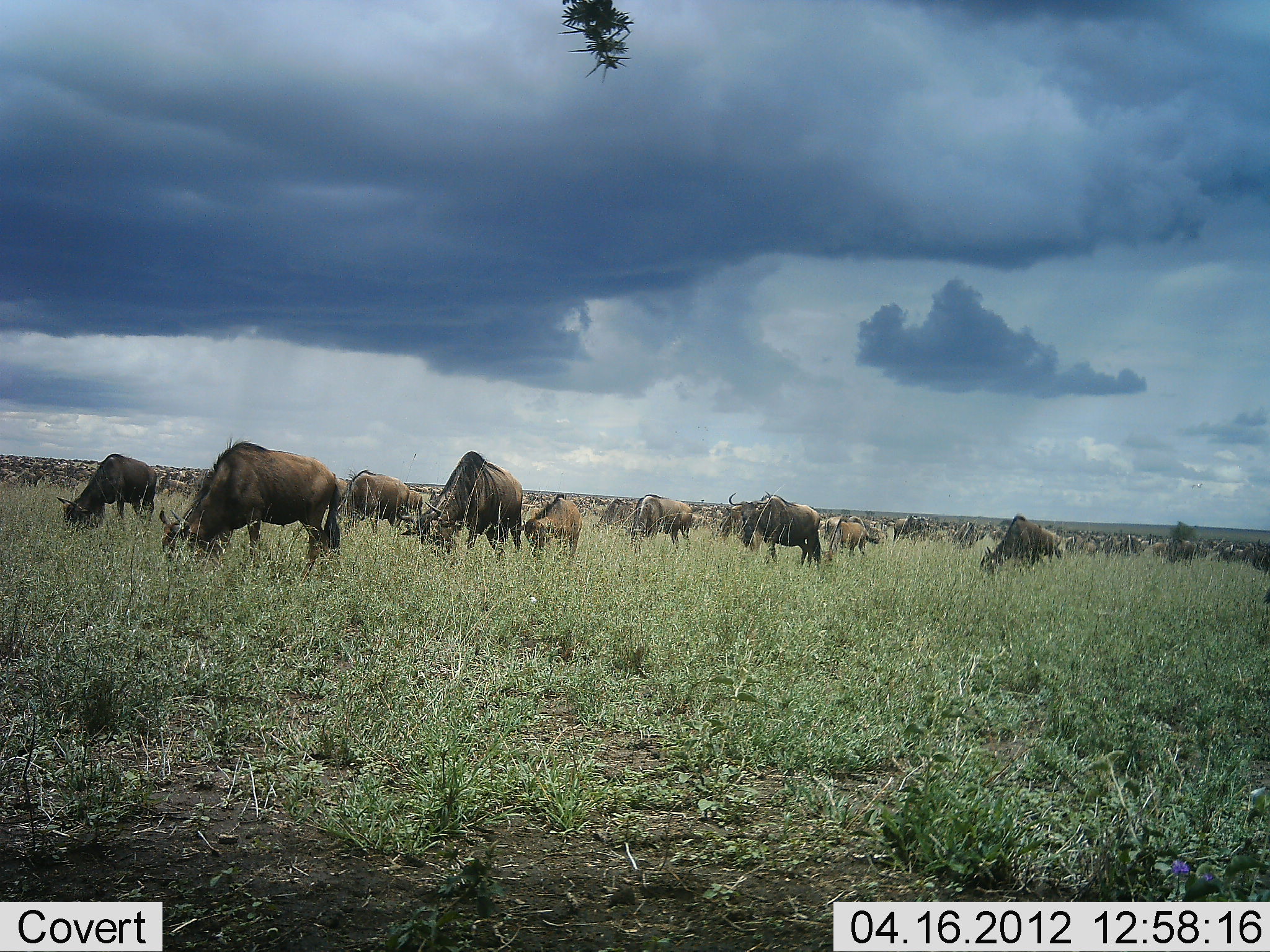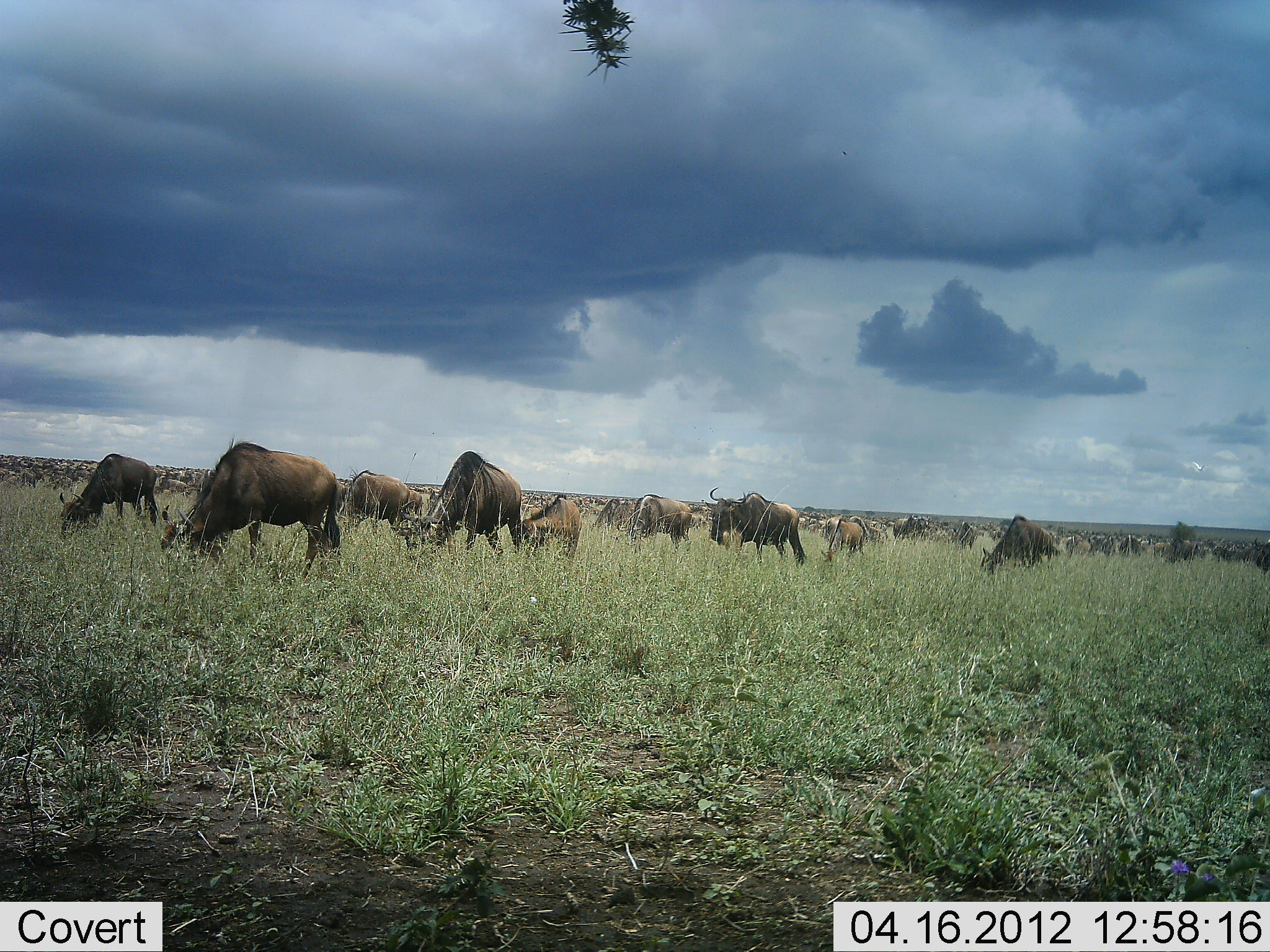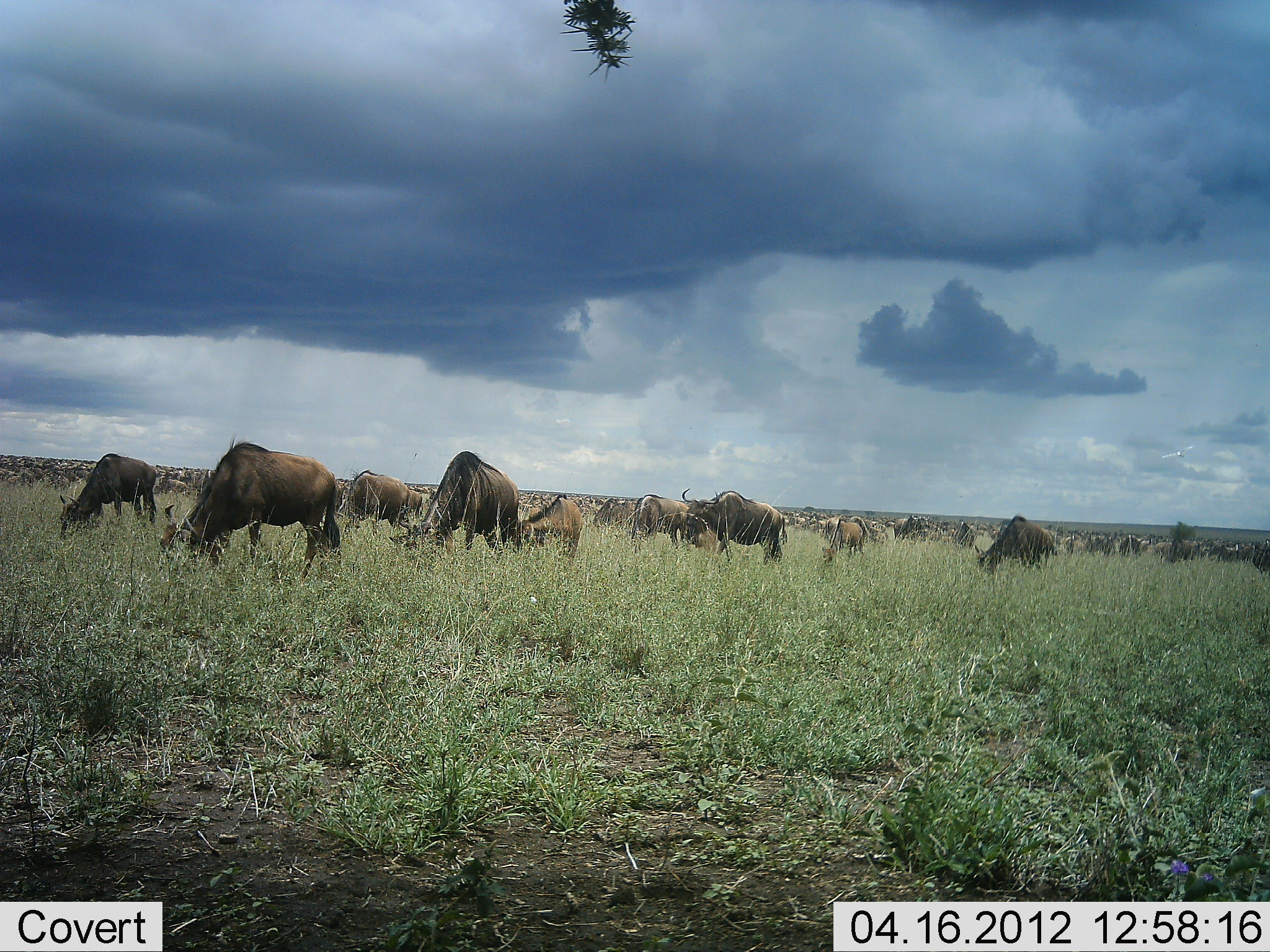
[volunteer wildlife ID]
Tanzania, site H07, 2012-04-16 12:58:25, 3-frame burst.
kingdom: Animalia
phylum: Chordata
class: Mammalia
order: Artiodactyla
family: Bovidae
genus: Connochaetes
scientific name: Connochaetes taurinus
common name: blue wildebeest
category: wildebeest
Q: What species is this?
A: Wildebeest (blue wildebeest) (Connochaetes taurinus).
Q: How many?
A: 51+.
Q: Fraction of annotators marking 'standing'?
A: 50%.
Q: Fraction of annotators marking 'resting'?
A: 0%.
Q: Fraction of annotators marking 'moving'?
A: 50%.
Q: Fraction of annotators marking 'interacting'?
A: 0%.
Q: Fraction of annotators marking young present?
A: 20%.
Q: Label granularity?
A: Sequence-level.